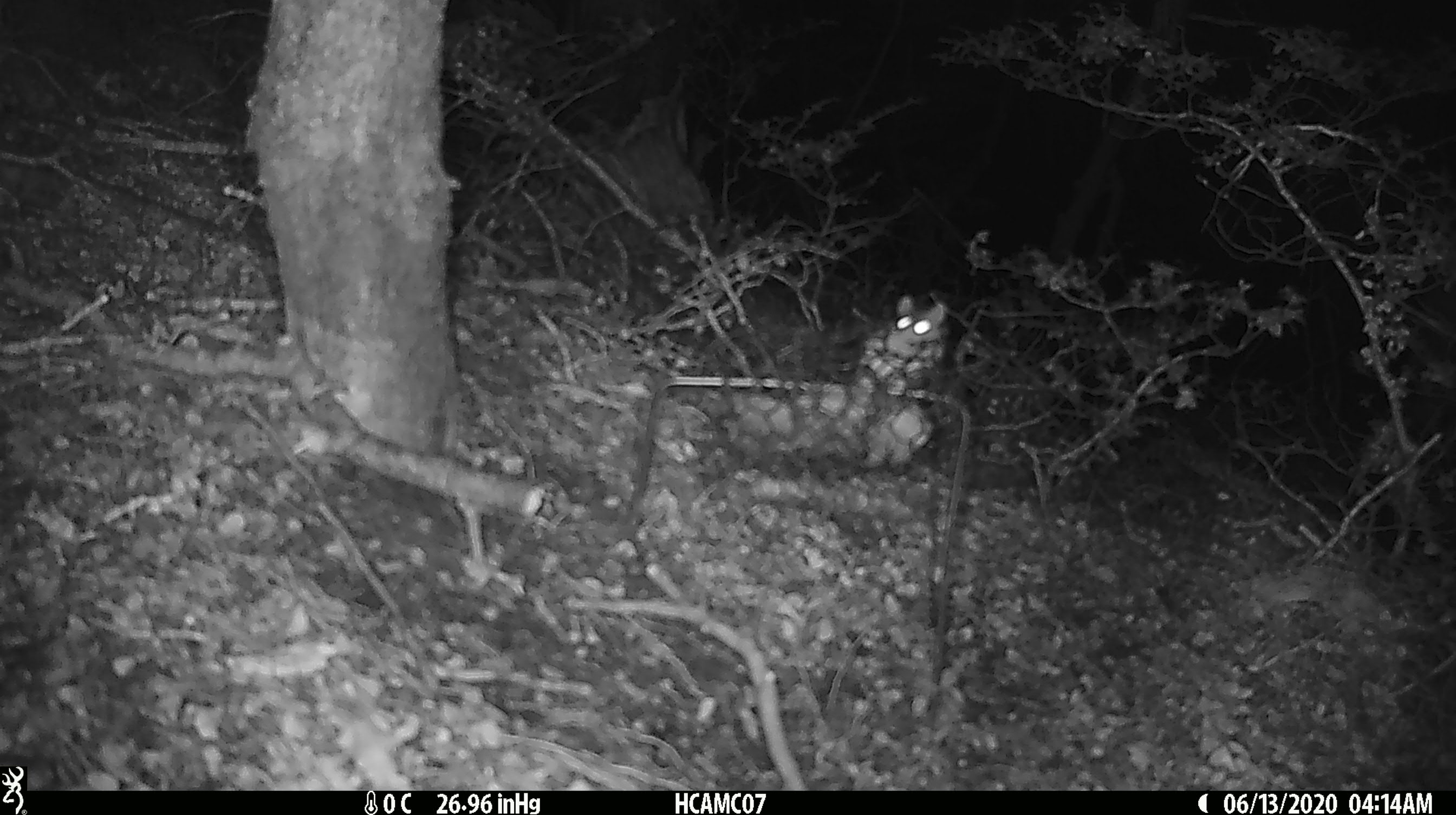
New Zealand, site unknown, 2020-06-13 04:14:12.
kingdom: Animalia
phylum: Chordata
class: Mammalia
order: Rodentia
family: Muridae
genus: Mus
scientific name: Mus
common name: mouse